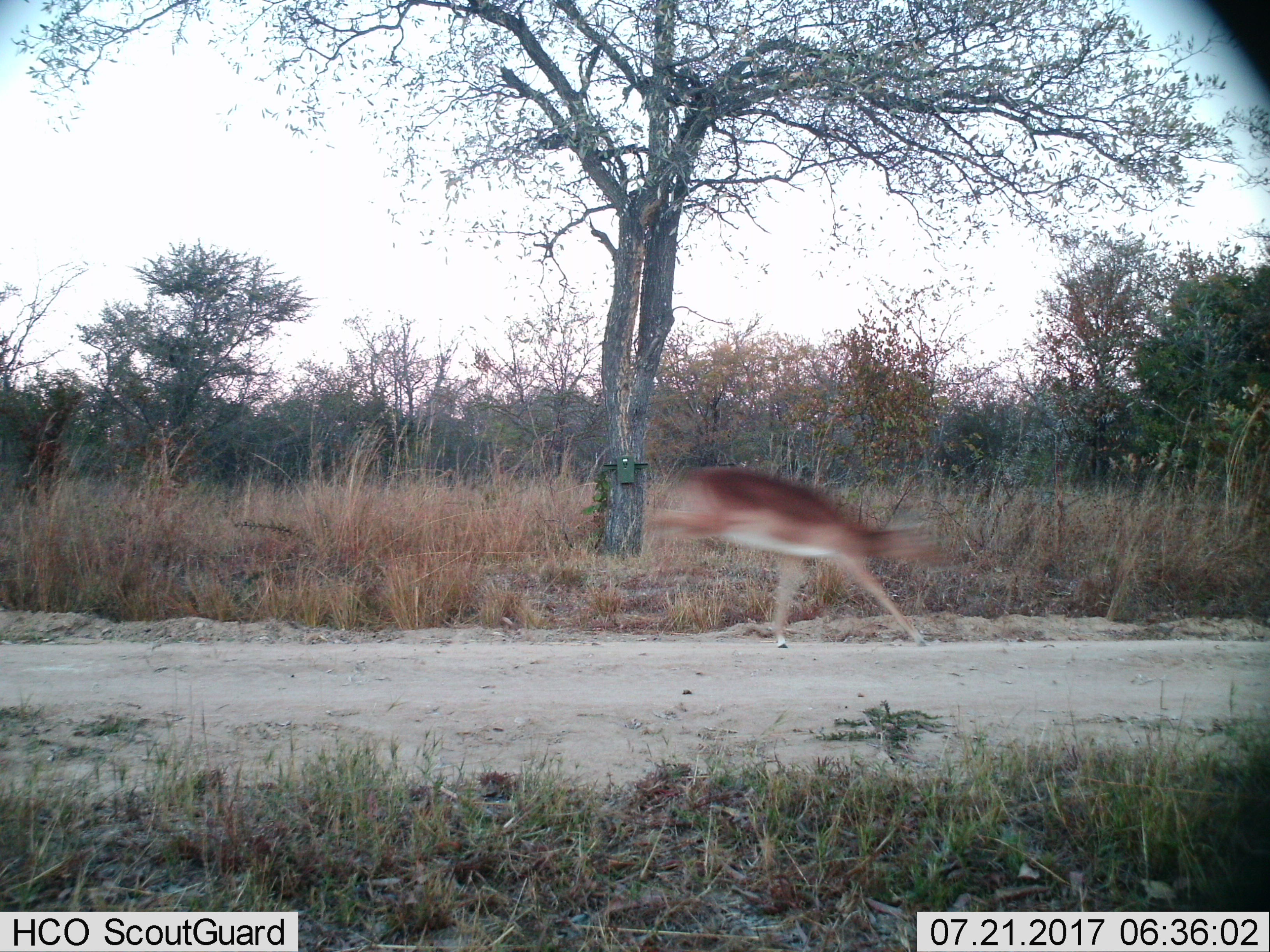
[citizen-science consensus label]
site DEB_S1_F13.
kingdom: Animalia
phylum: Chordata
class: Mammalia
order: Artiodactyla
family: Bovidae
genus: Aepyceros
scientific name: Aepyceros melampus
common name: impala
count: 1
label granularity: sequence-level